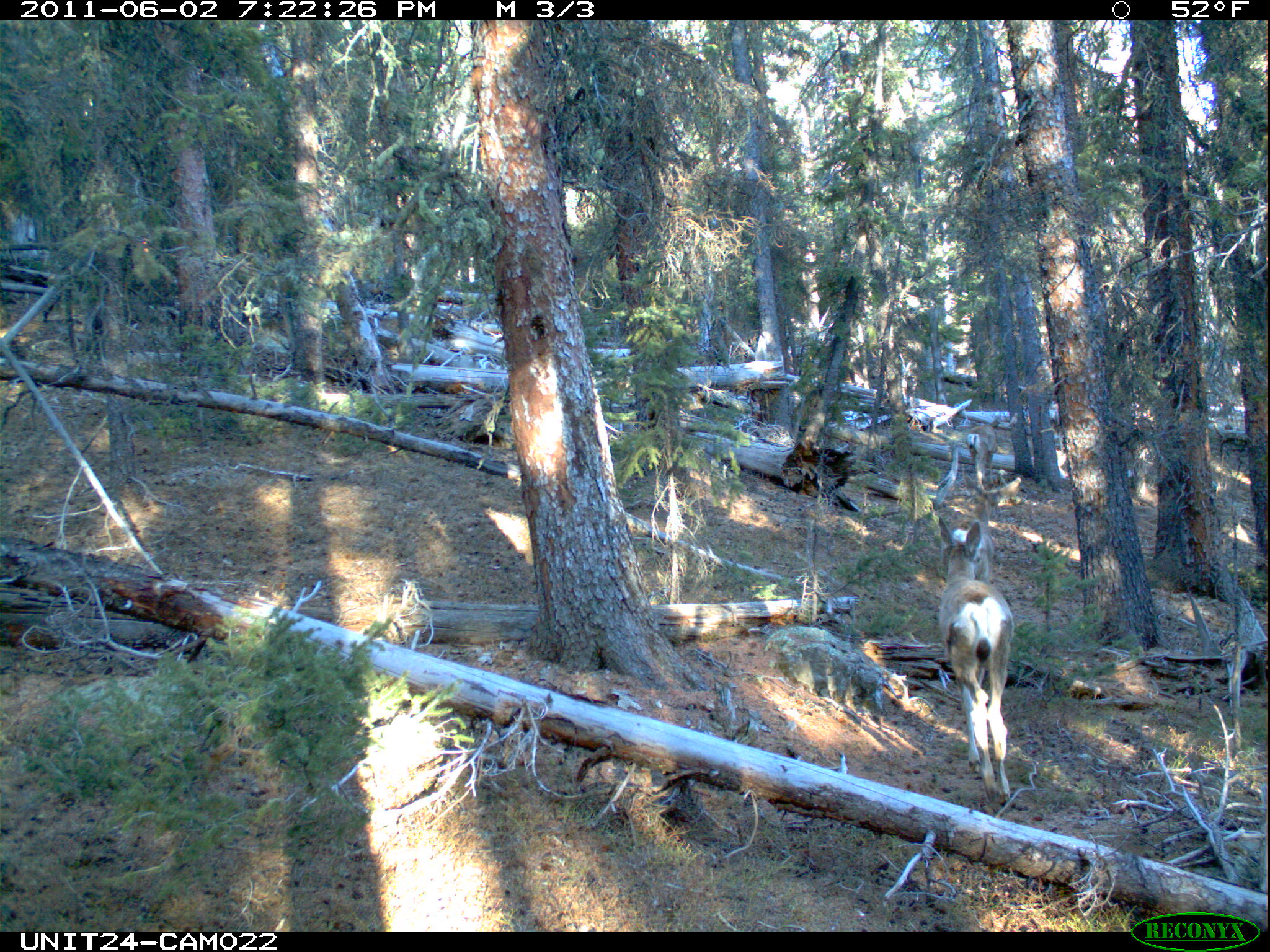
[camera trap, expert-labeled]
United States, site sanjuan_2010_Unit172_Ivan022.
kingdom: Animalia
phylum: Chordata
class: Mammalia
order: Artiodactyla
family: Cervidae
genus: Odocoileus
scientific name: Odocoileus hemionus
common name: mule deer